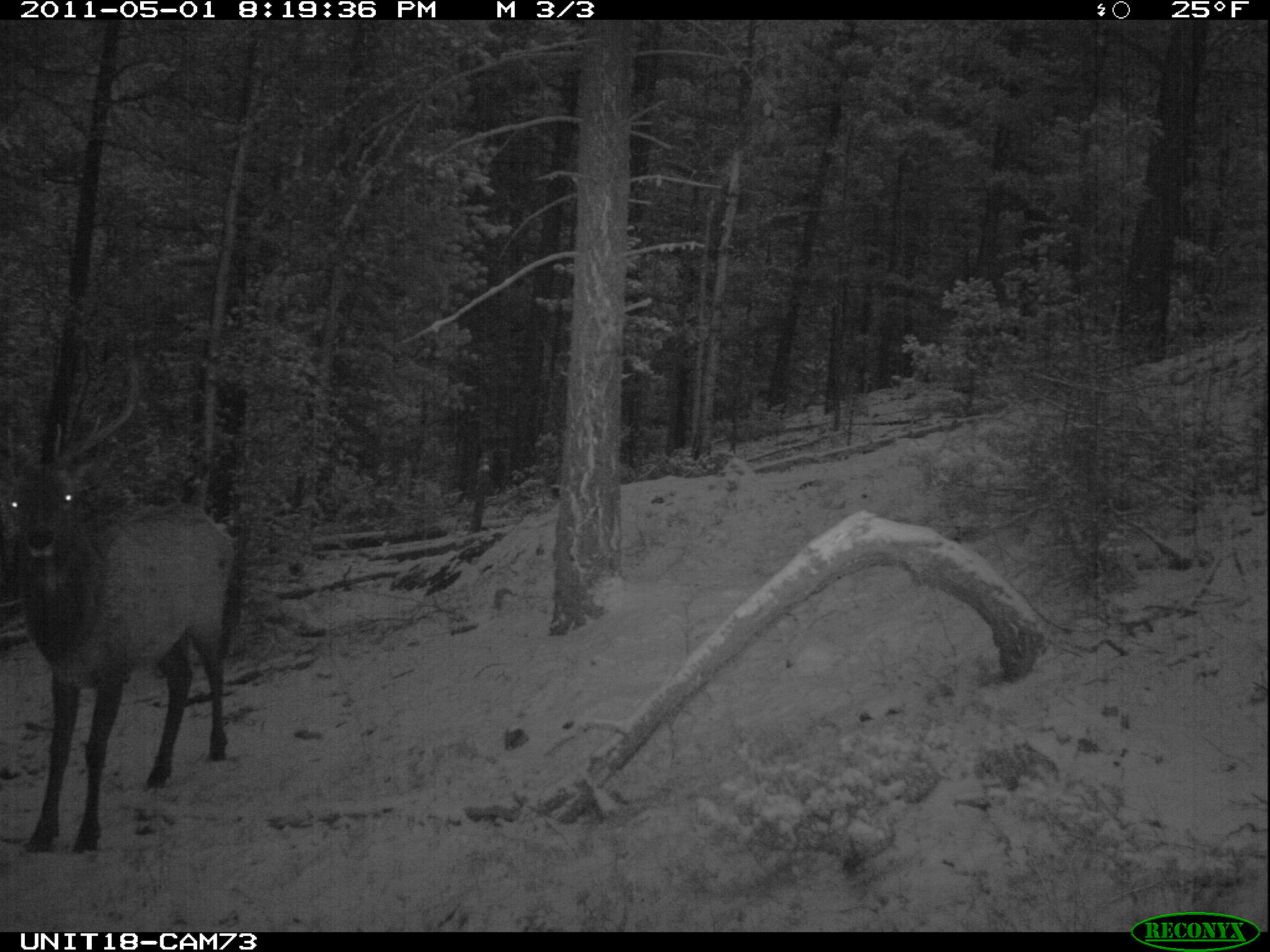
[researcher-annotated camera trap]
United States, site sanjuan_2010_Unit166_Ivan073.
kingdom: Animalia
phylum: Chordata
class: Mammalia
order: Artiodactyla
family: Cervidae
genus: Cervus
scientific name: Cervus elaphus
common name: red deer